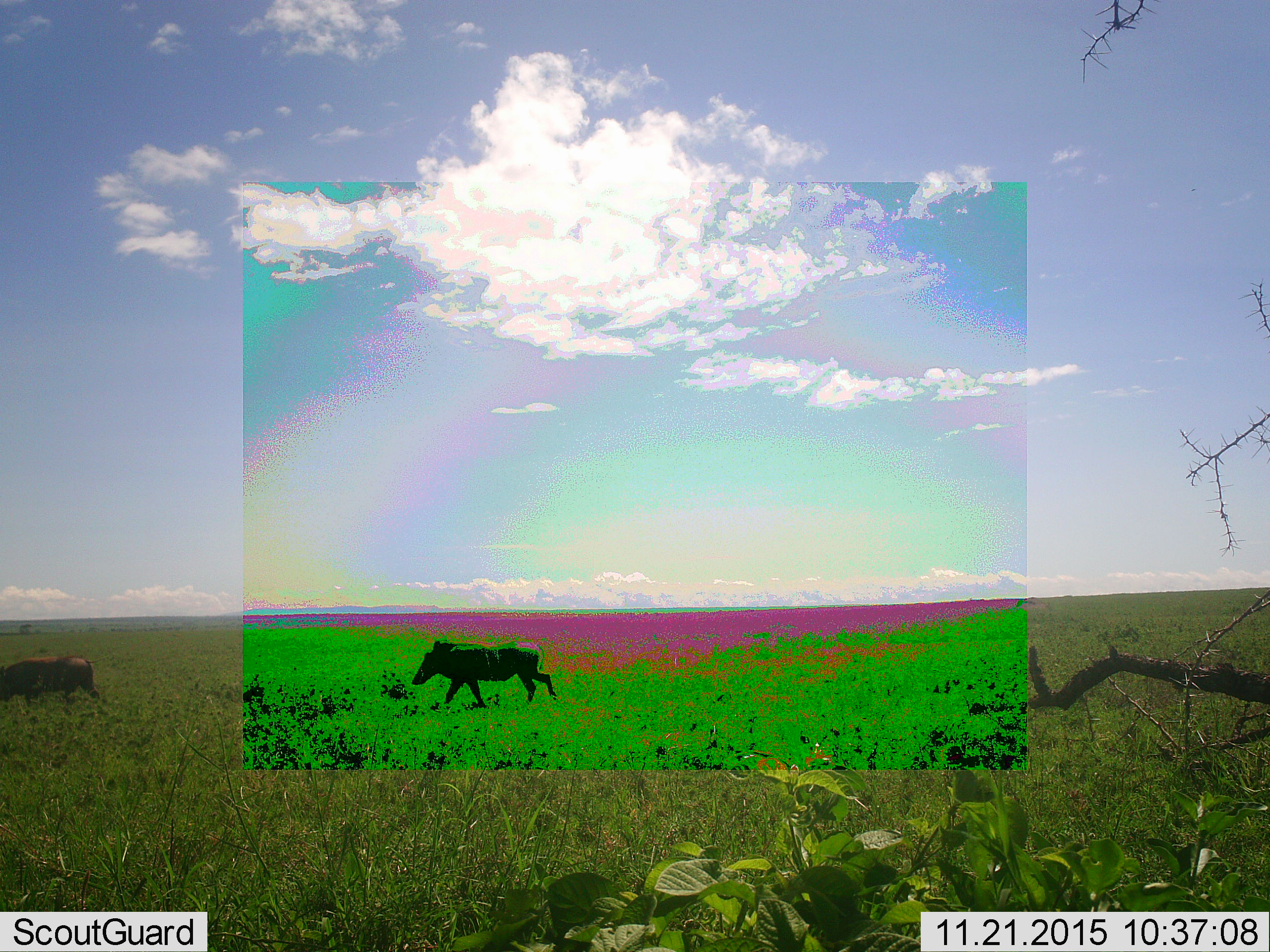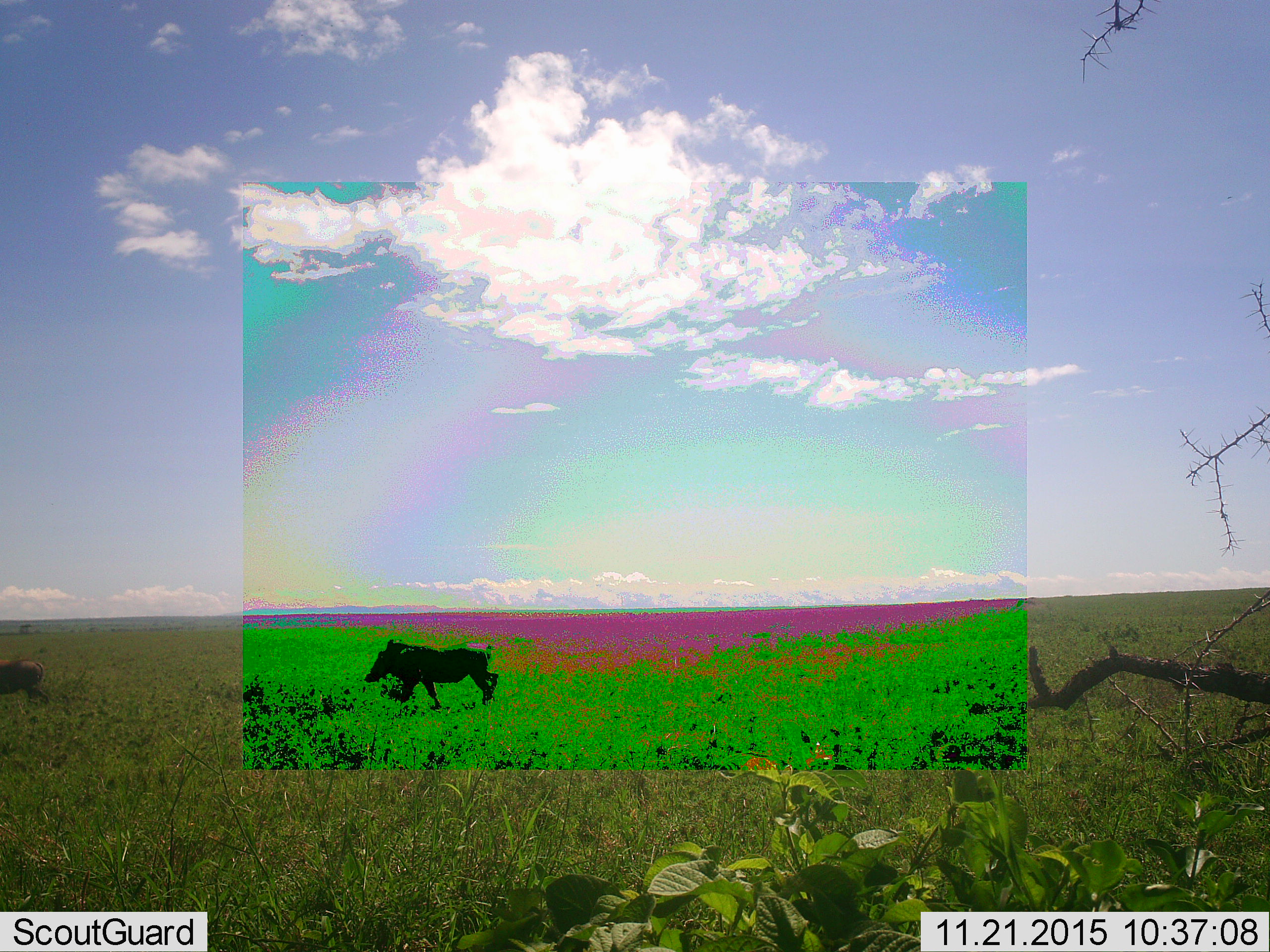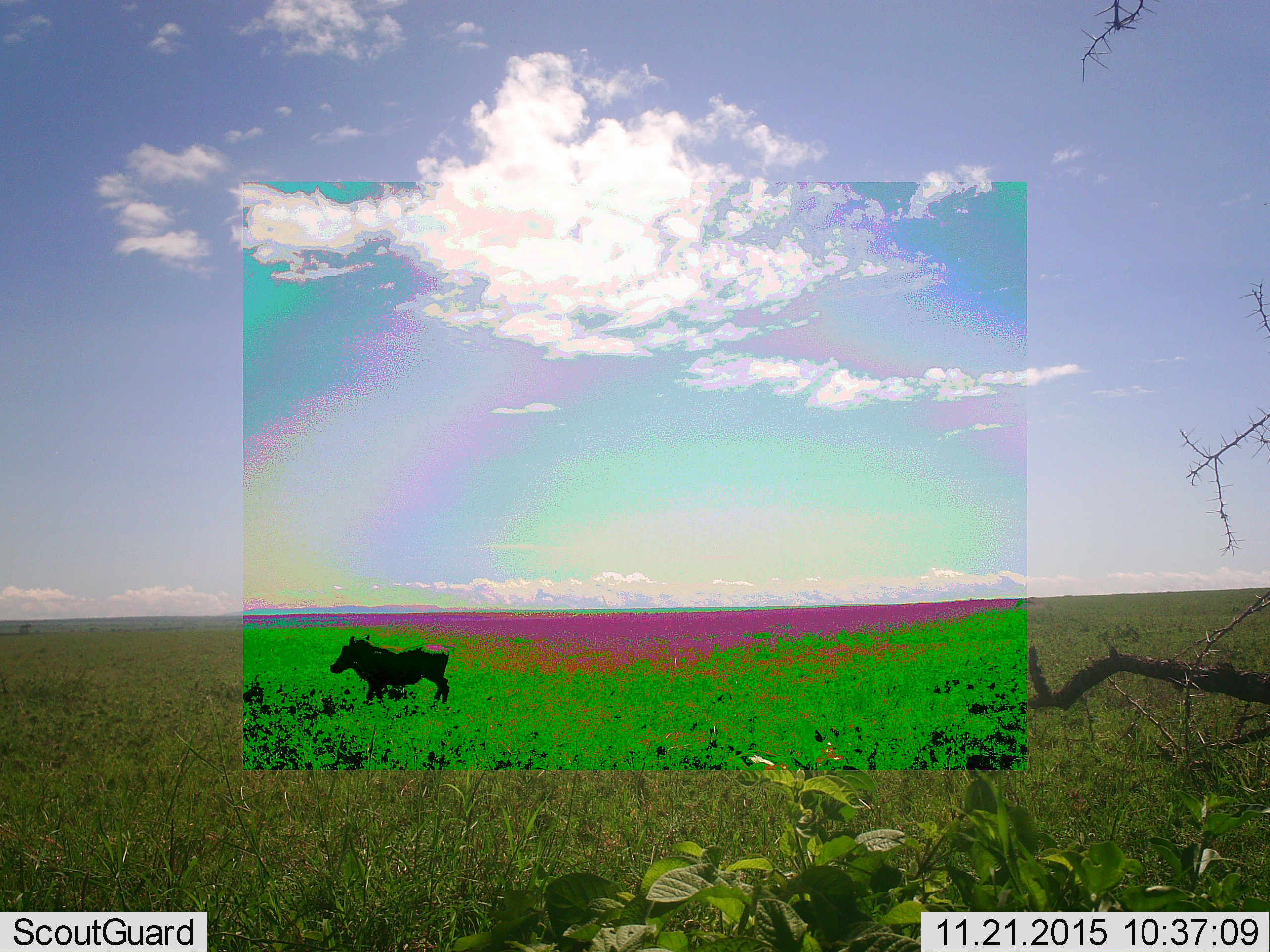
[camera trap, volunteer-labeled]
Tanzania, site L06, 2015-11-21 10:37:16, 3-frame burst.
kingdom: Animalia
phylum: Chordata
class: Mammalia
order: Artiodactyla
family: Suidae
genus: Phacochoerus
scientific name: Phacochoerus africanus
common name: warthog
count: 2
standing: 0%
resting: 0%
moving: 100%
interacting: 0%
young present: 0%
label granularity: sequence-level